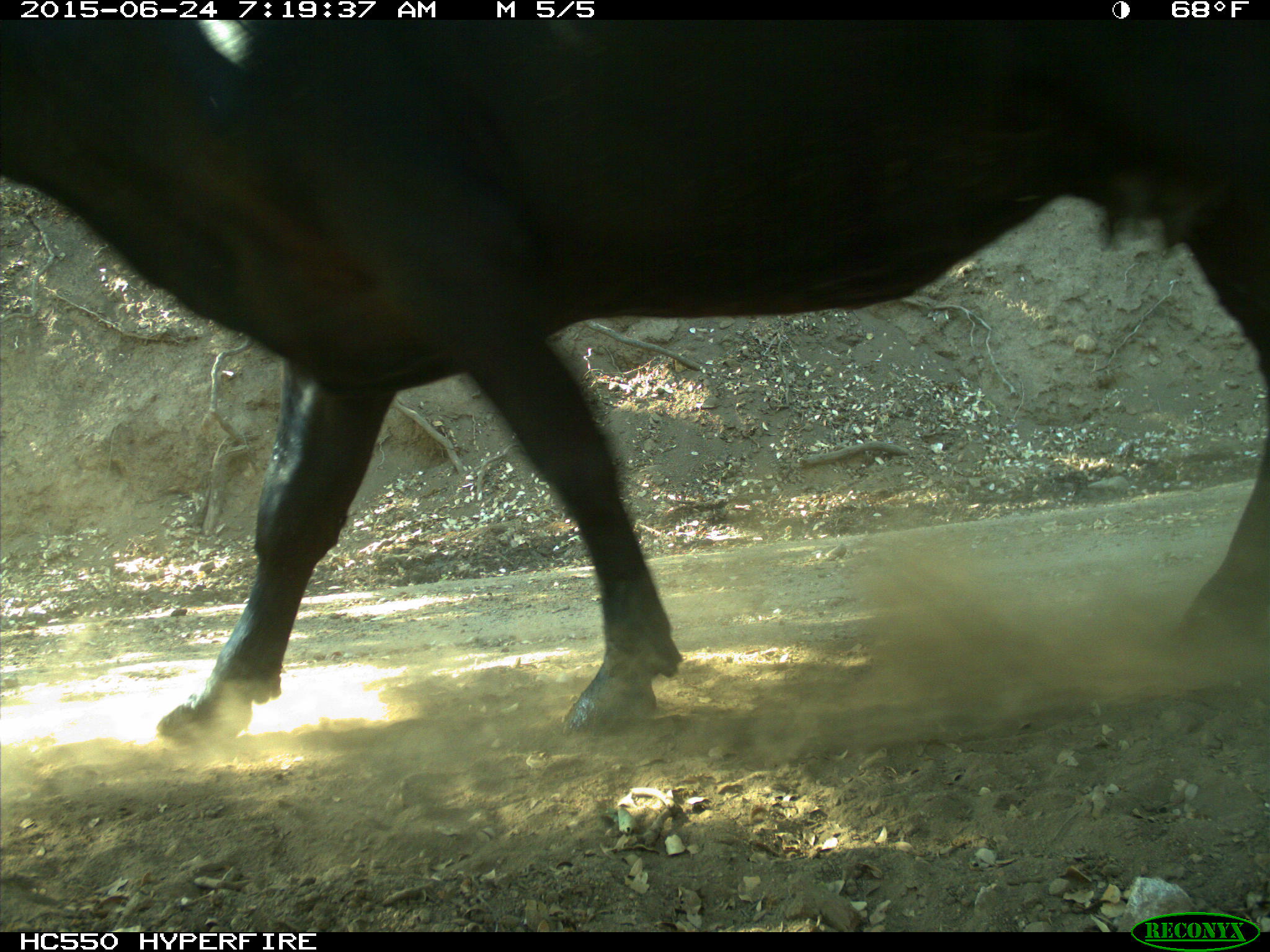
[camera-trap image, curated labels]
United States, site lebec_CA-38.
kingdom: Animalia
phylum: Chordata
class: Mammalia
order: Artiodactyla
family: Bovidae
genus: Bos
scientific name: Bos taurus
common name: domestic cow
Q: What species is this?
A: Bos taurus (domestic cow).